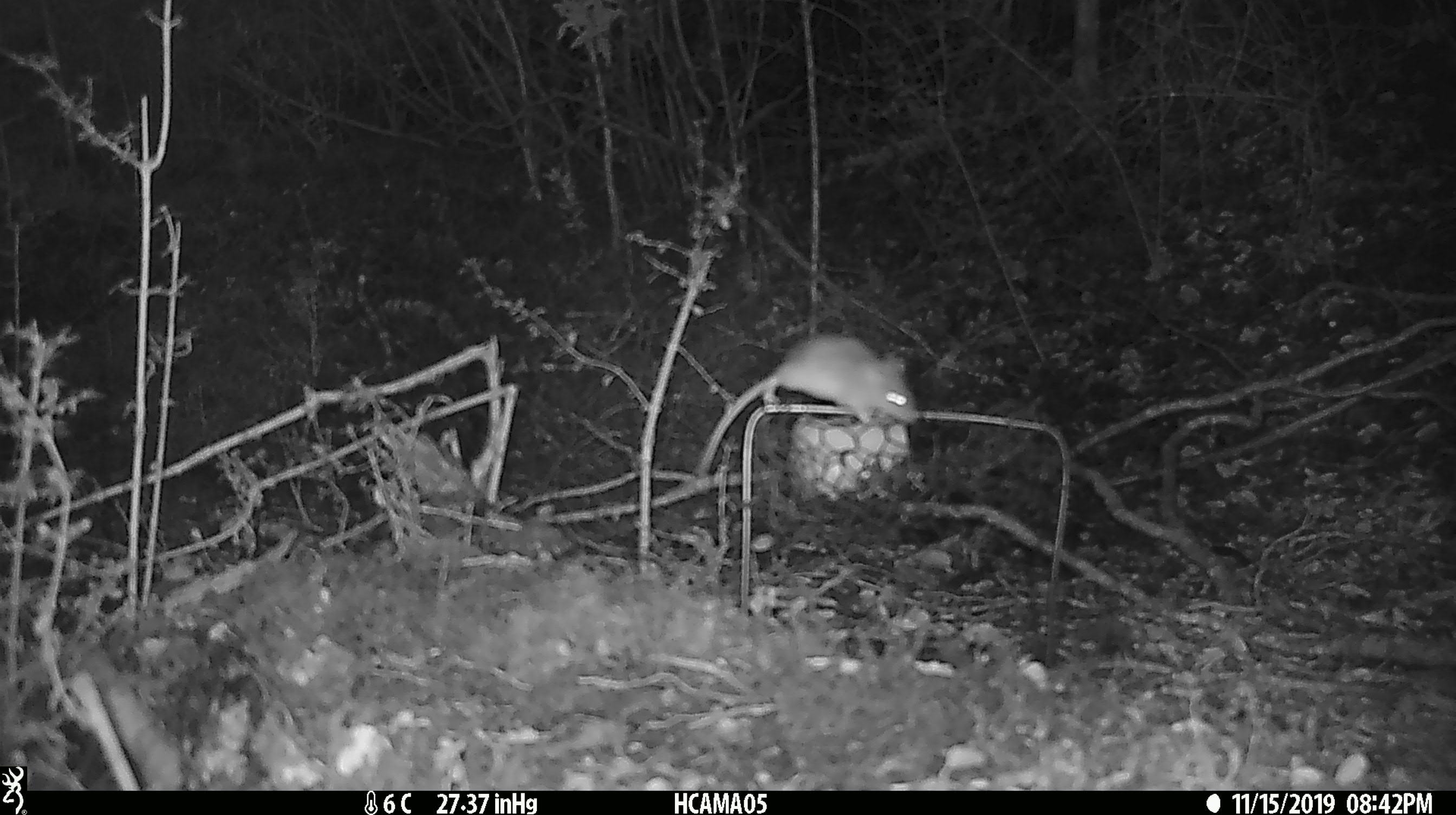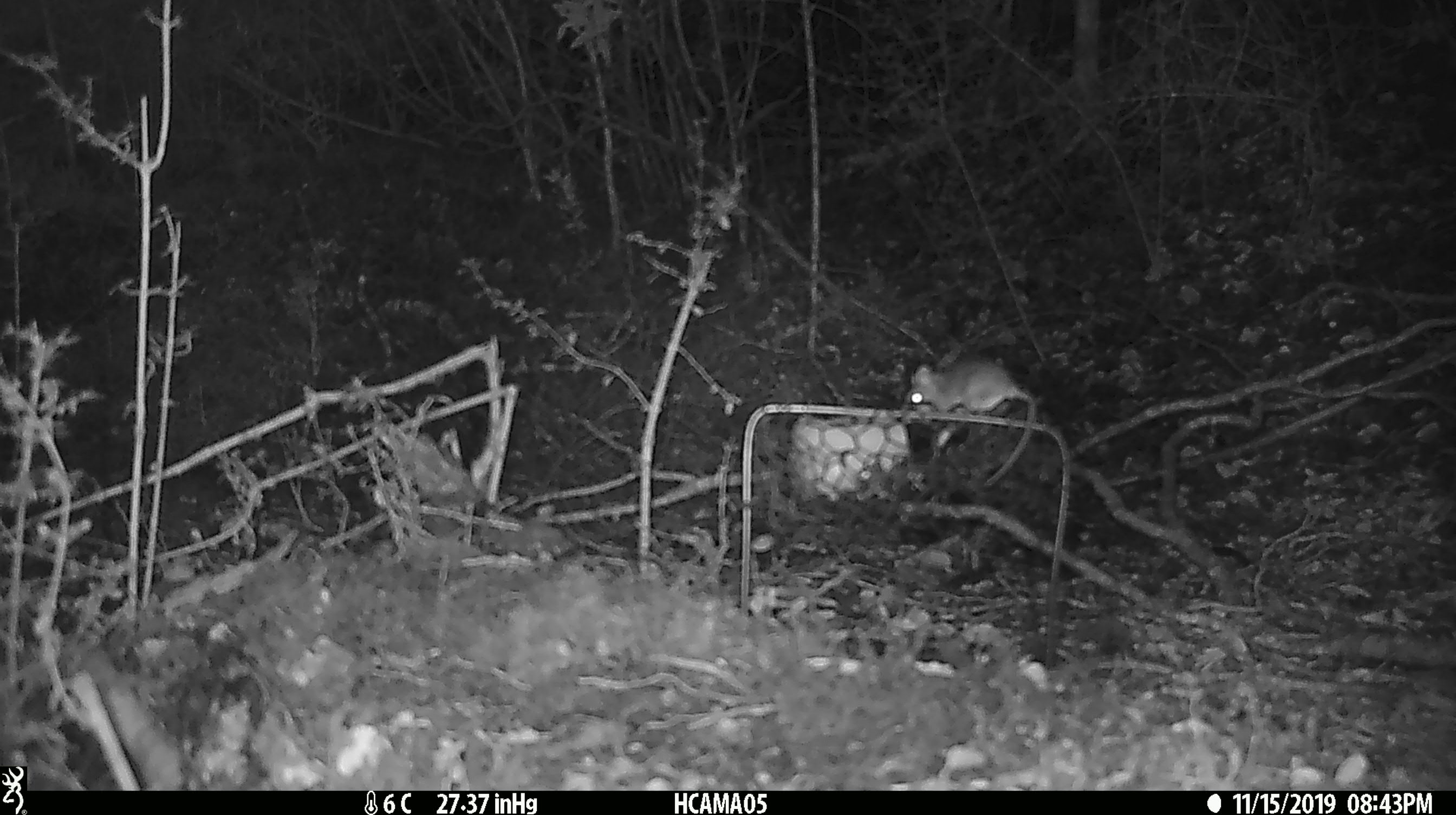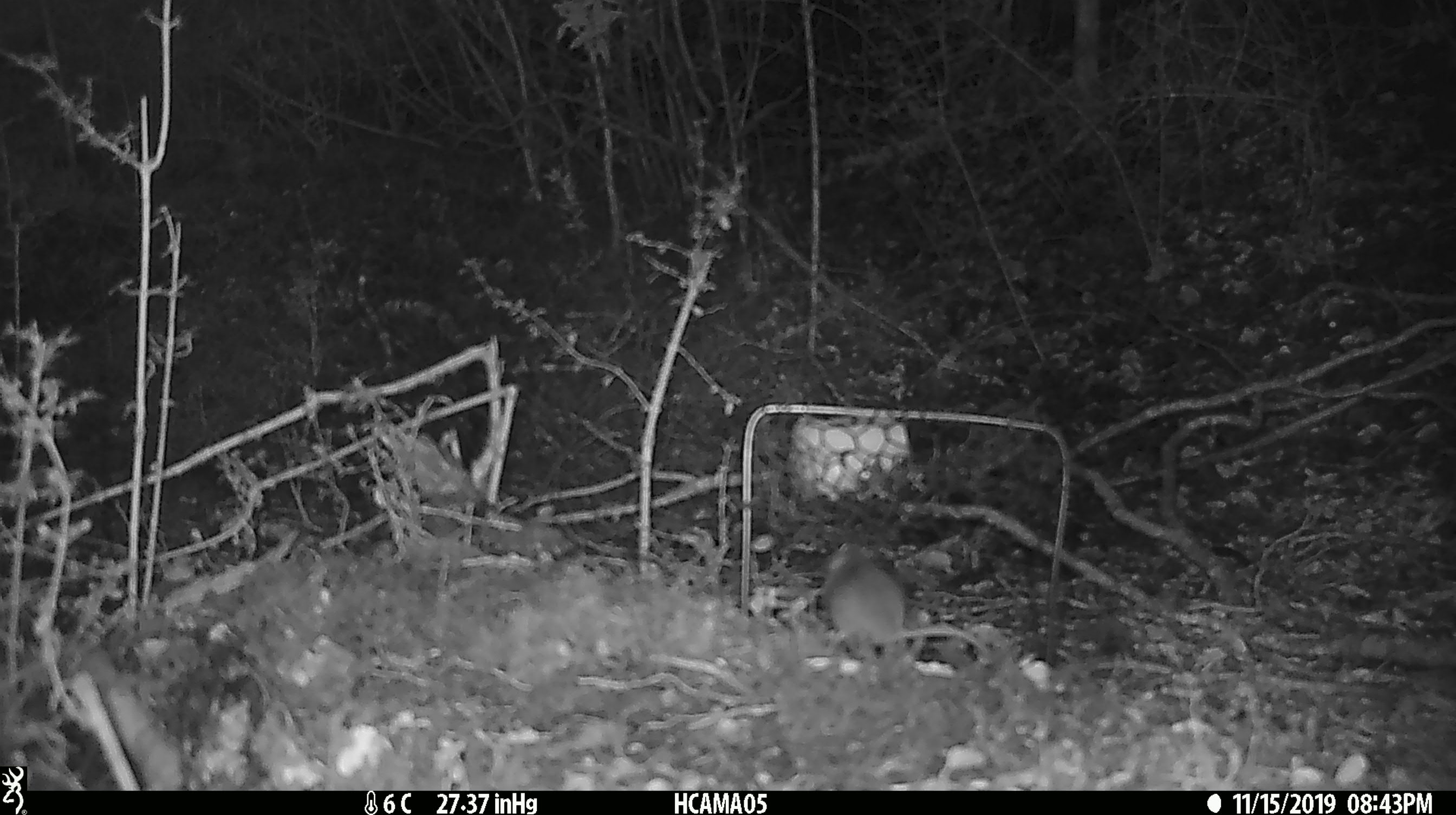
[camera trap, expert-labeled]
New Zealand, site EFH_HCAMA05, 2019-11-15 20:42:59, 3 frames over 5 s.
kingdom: Animalia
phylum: Chordata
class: Mammalia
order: Rodentia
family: Muridae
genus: Mus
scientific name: Mus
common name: mouse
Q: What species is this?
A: Mouse (Mus).